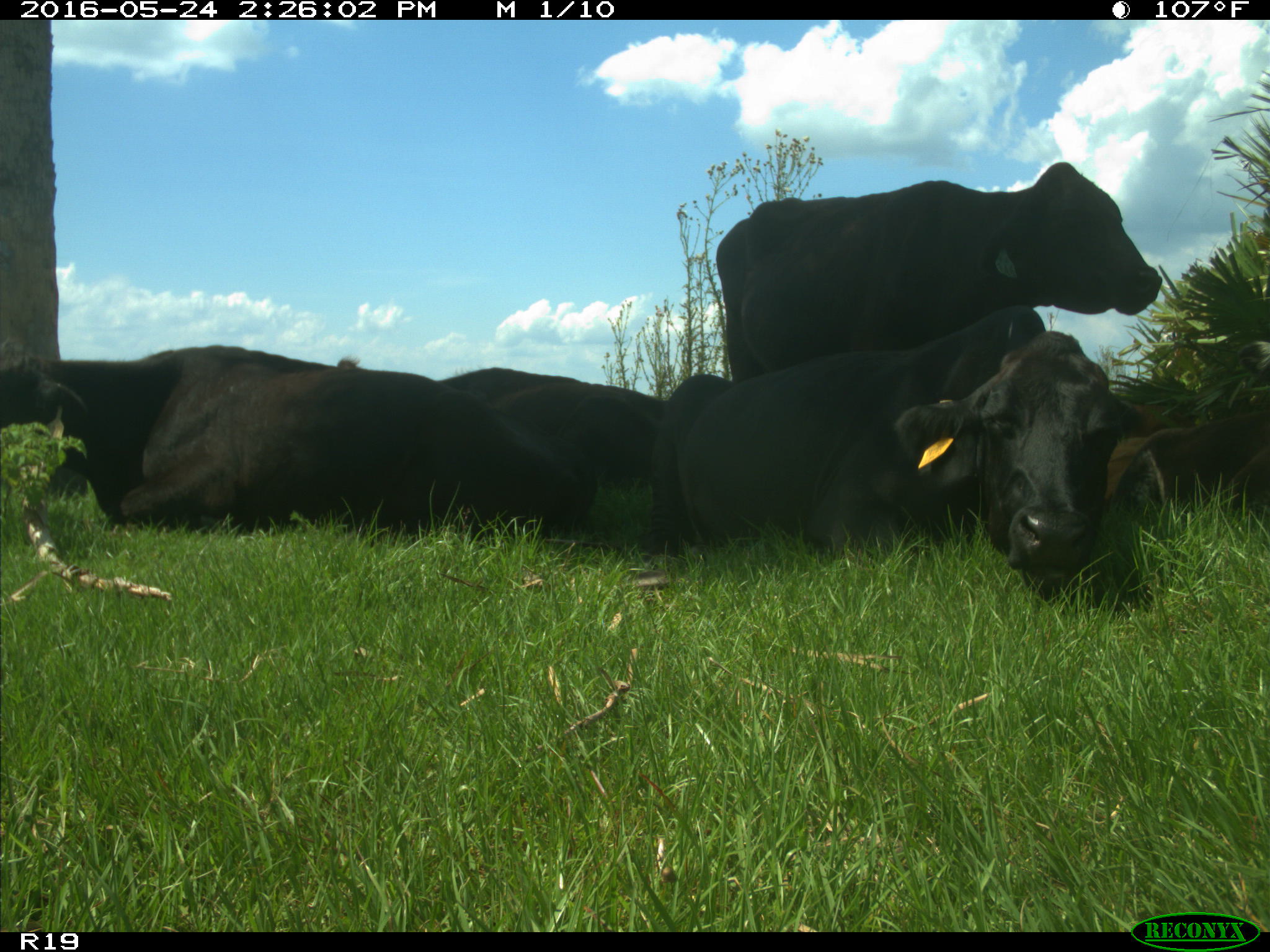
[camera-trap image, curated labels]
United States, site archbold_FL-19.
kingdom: Animalia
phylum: Chordata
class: Mammalia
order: Artiodactyla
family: Bovidae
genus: Bos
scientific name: Bos taurus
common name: domestic cow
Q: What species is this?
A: Bos taurus (domestic cow).